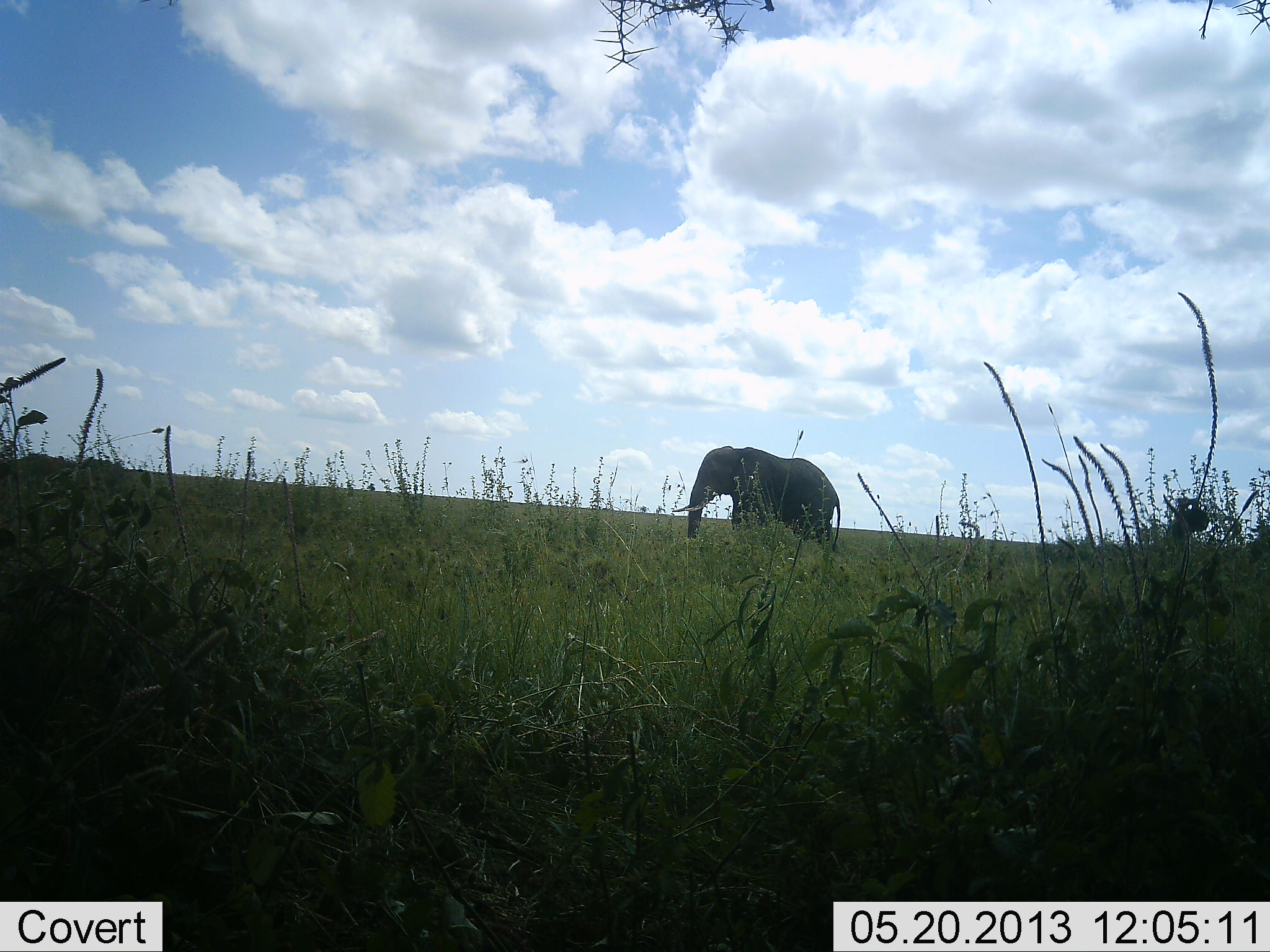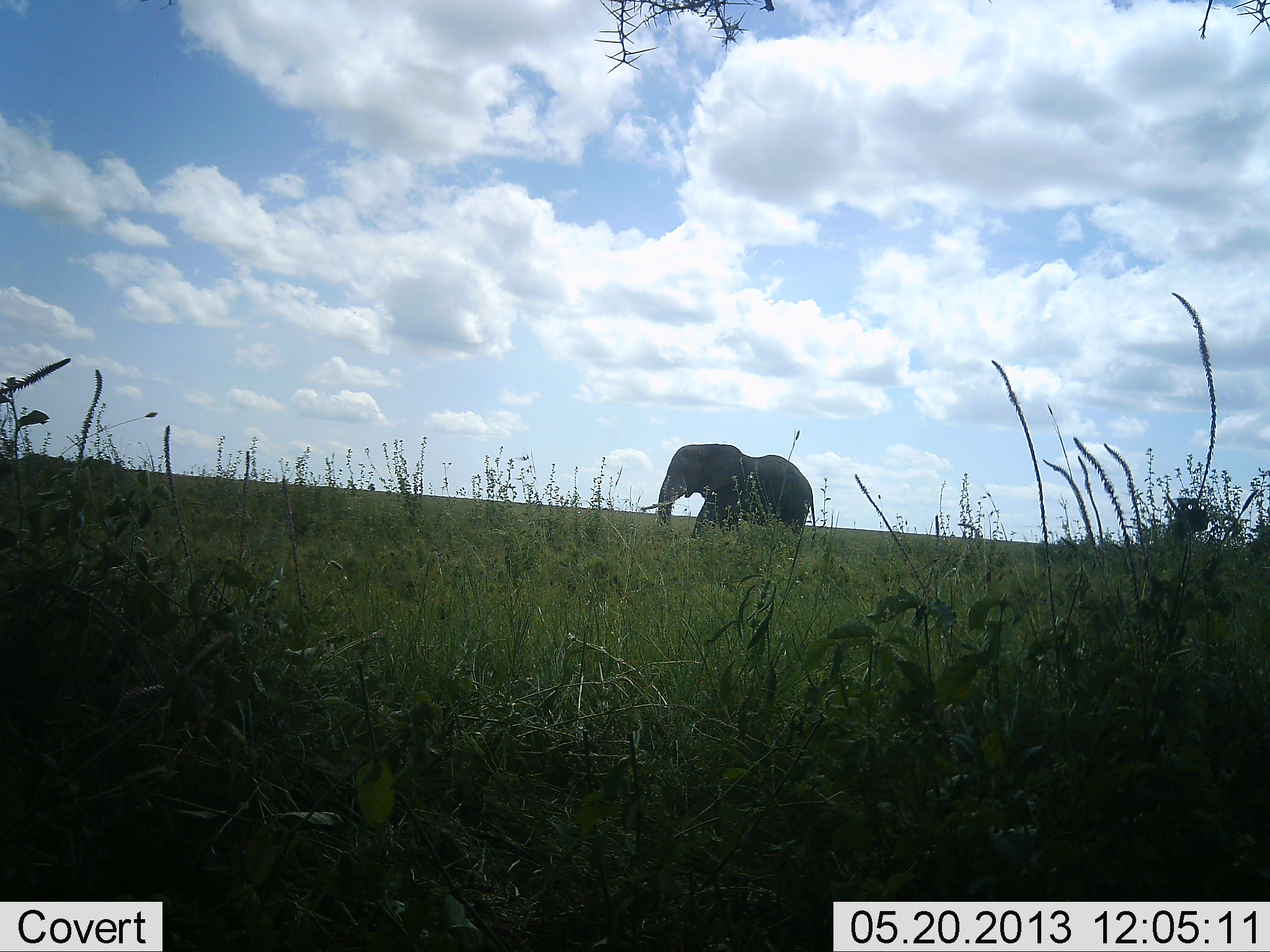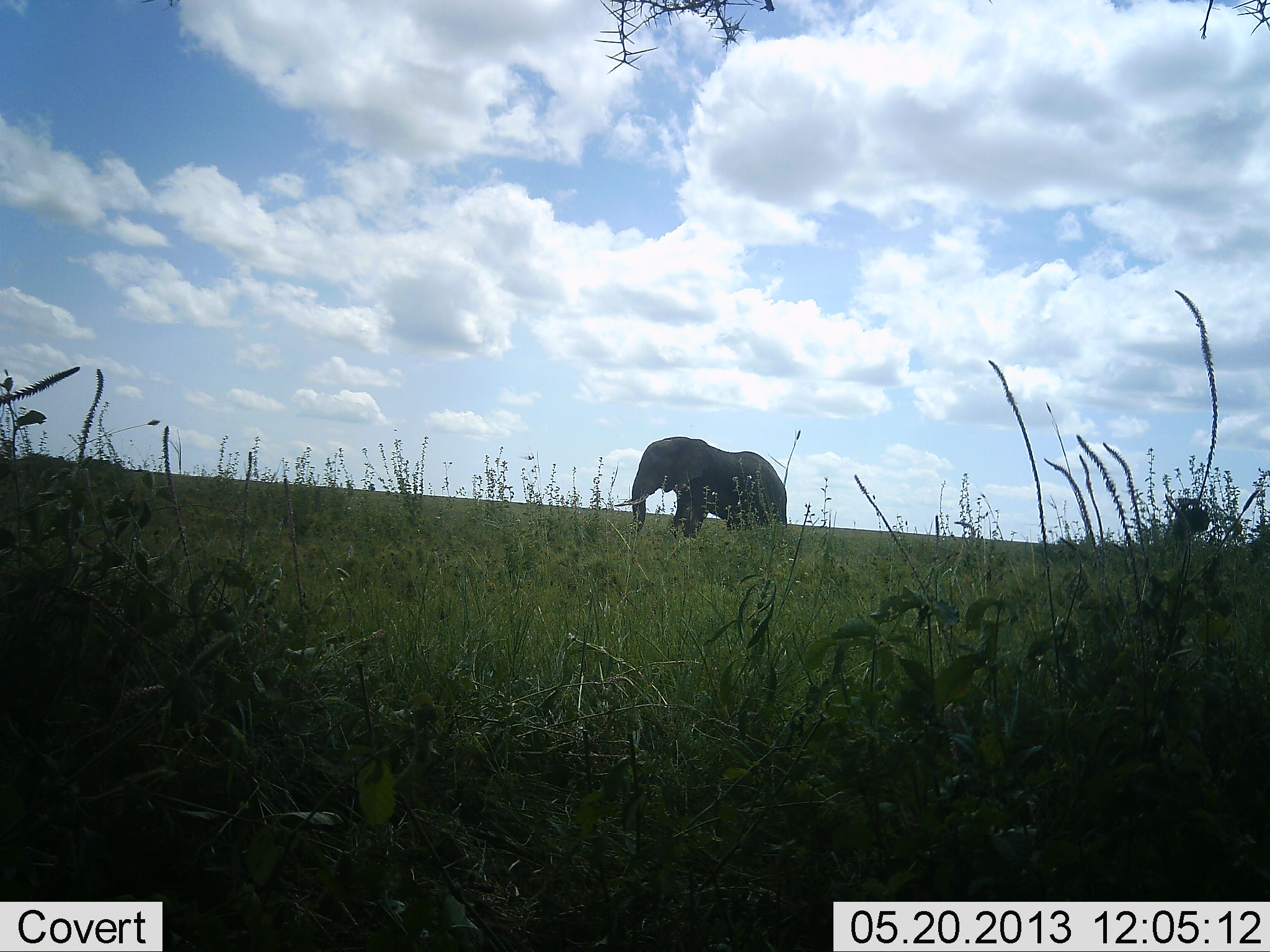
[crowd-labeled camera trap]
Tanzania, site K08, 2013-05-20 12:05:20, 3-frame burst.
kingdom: Animalia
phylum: Chordata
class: Mammalia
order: Proboscidea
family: Elephantidae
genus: Loxodonta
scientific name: Loxodonta africana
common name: african bush elephant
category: elephant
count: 1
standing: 6%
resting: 0%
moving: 94%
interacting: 0%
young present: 0%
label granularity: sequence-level